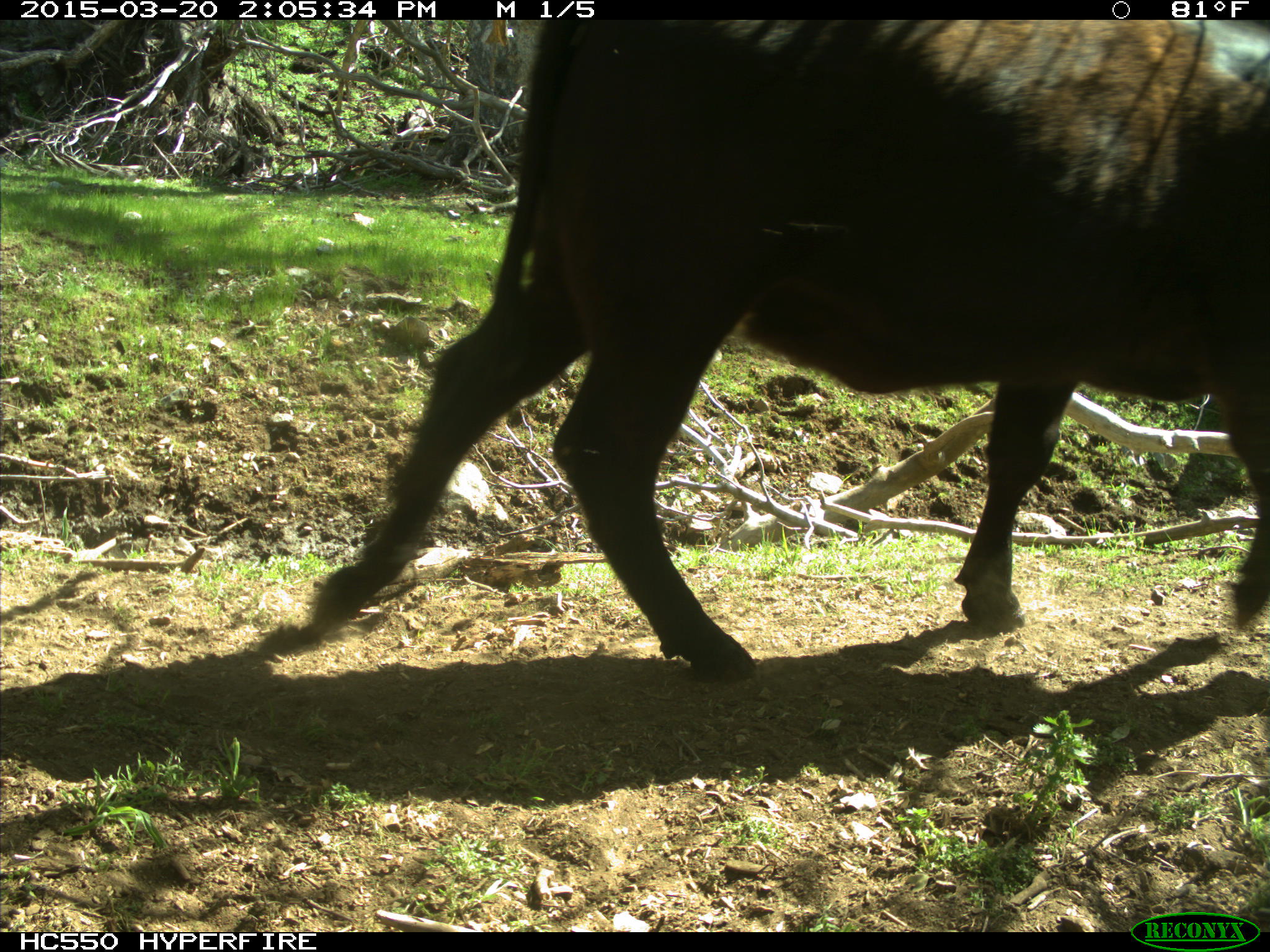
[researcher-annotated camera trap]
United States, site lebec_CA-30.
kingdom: Animalia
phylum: Chordata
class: Mammalia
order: Artiodactyla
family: Bovidae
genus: Bos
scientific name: Bos taurus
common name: domestic cow